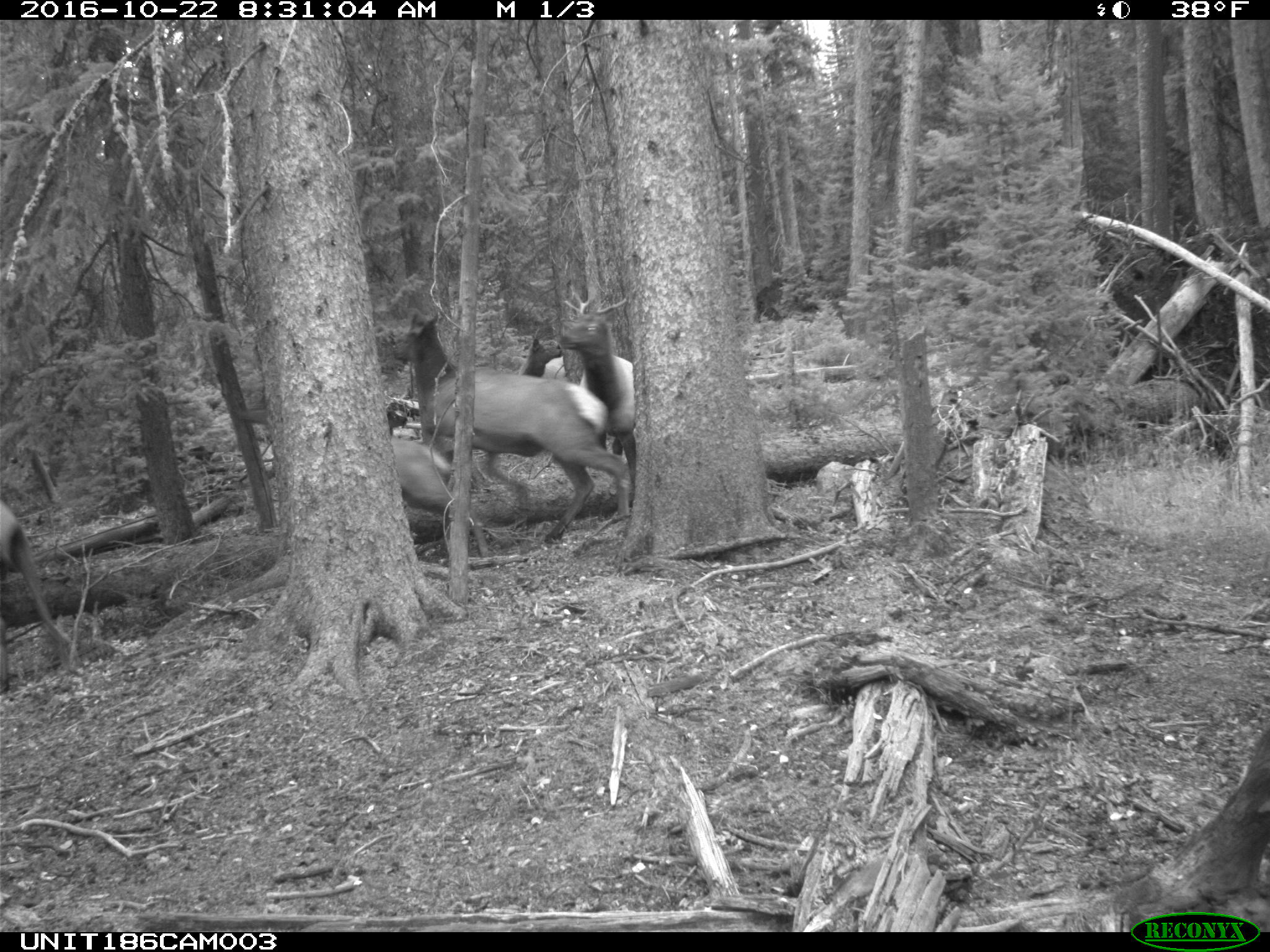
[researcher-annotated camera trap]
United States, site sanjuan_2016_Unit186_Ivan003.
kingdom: Animalia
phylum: Chordata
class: Mammalia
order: Artiodactyla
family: Cervidae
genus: Cervus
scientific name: Cervus elaphus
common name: red deer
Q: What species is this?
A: Cervus elaphus (red deer).